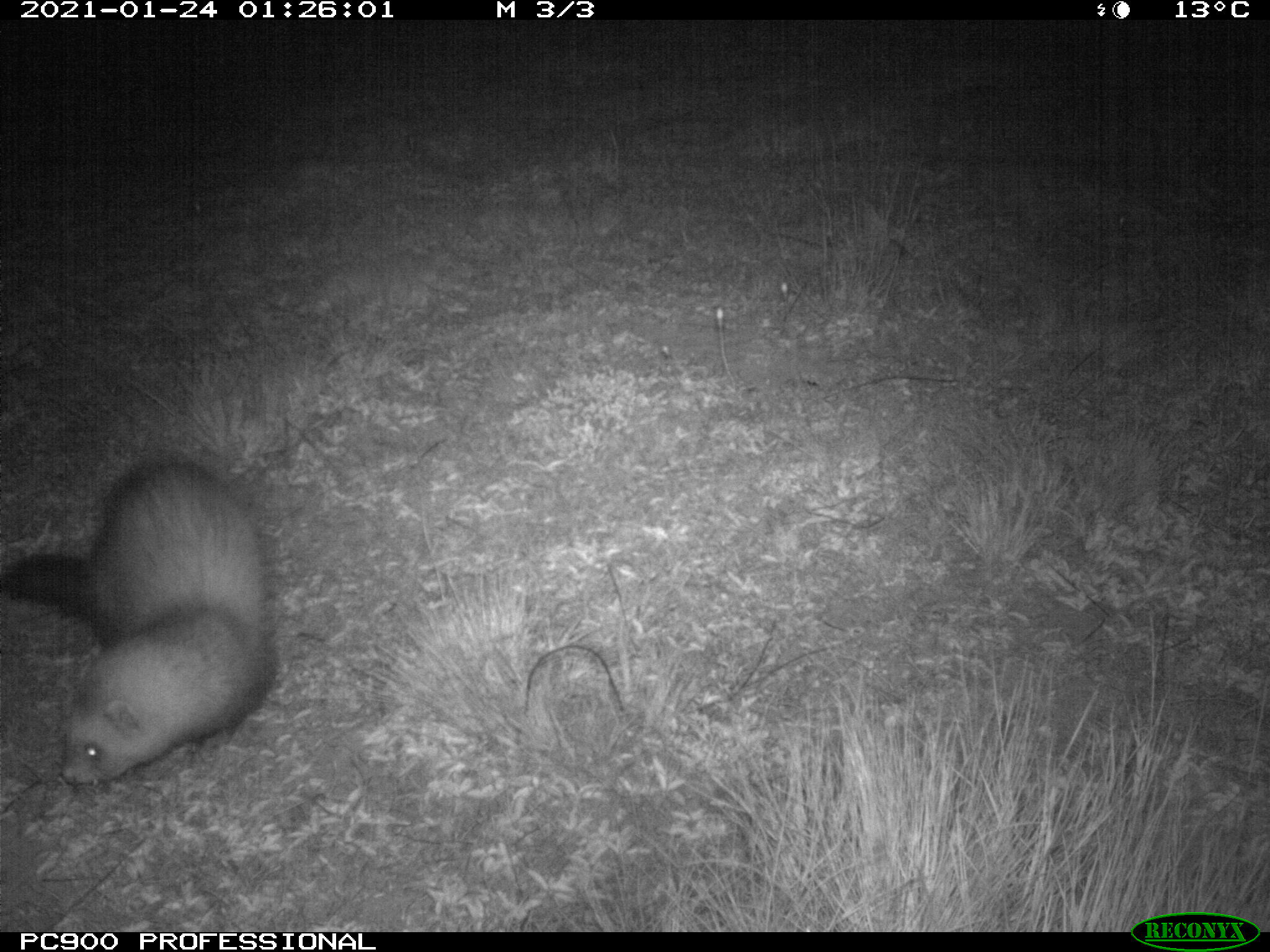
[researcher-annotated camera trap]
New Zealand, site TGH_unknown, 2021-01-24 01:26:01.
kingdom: Animalia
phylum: Chordata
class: Mammalia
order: Carnivora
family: Mustelidae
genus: Mustela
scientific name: Mustela furo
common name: ferret